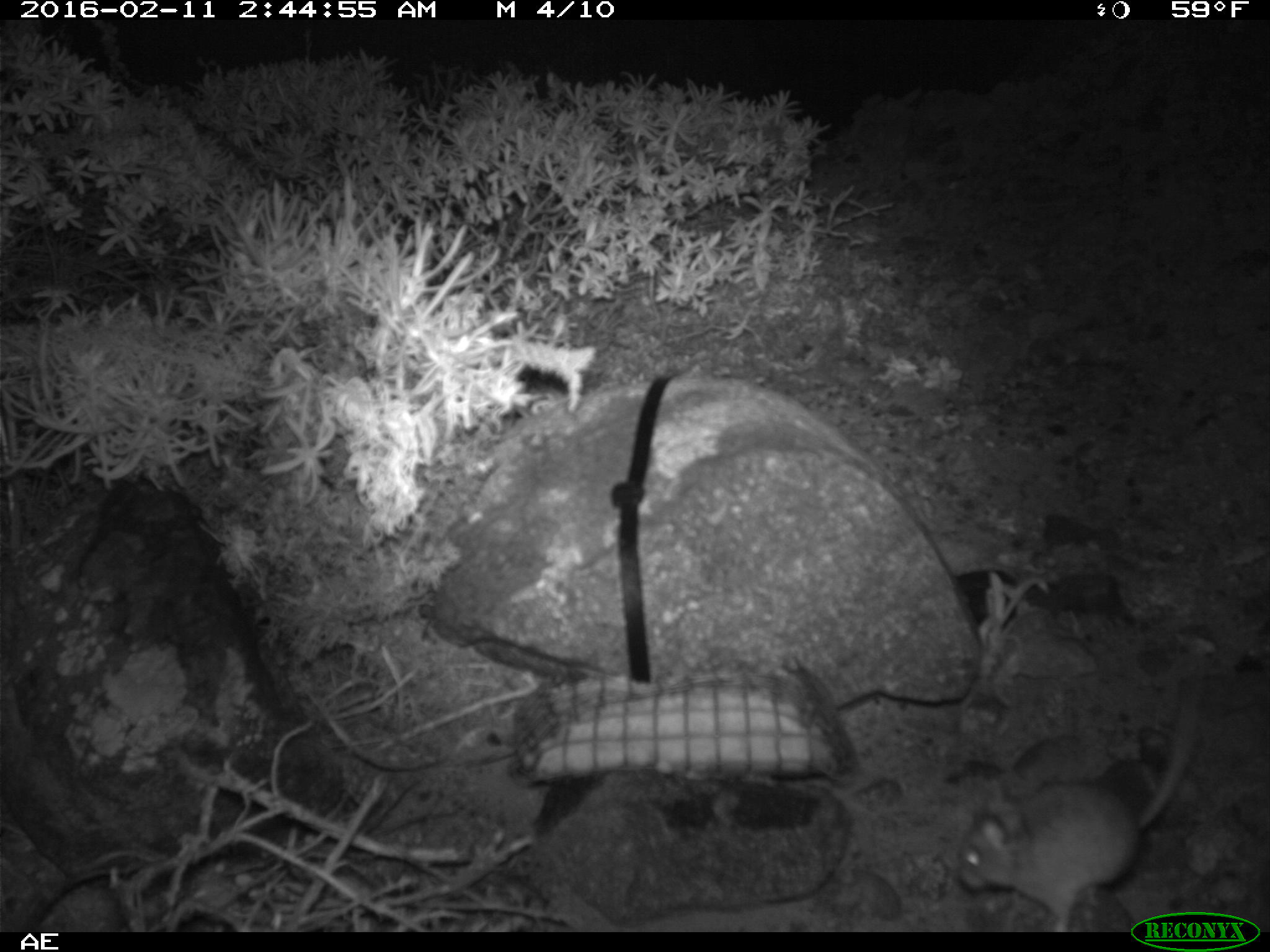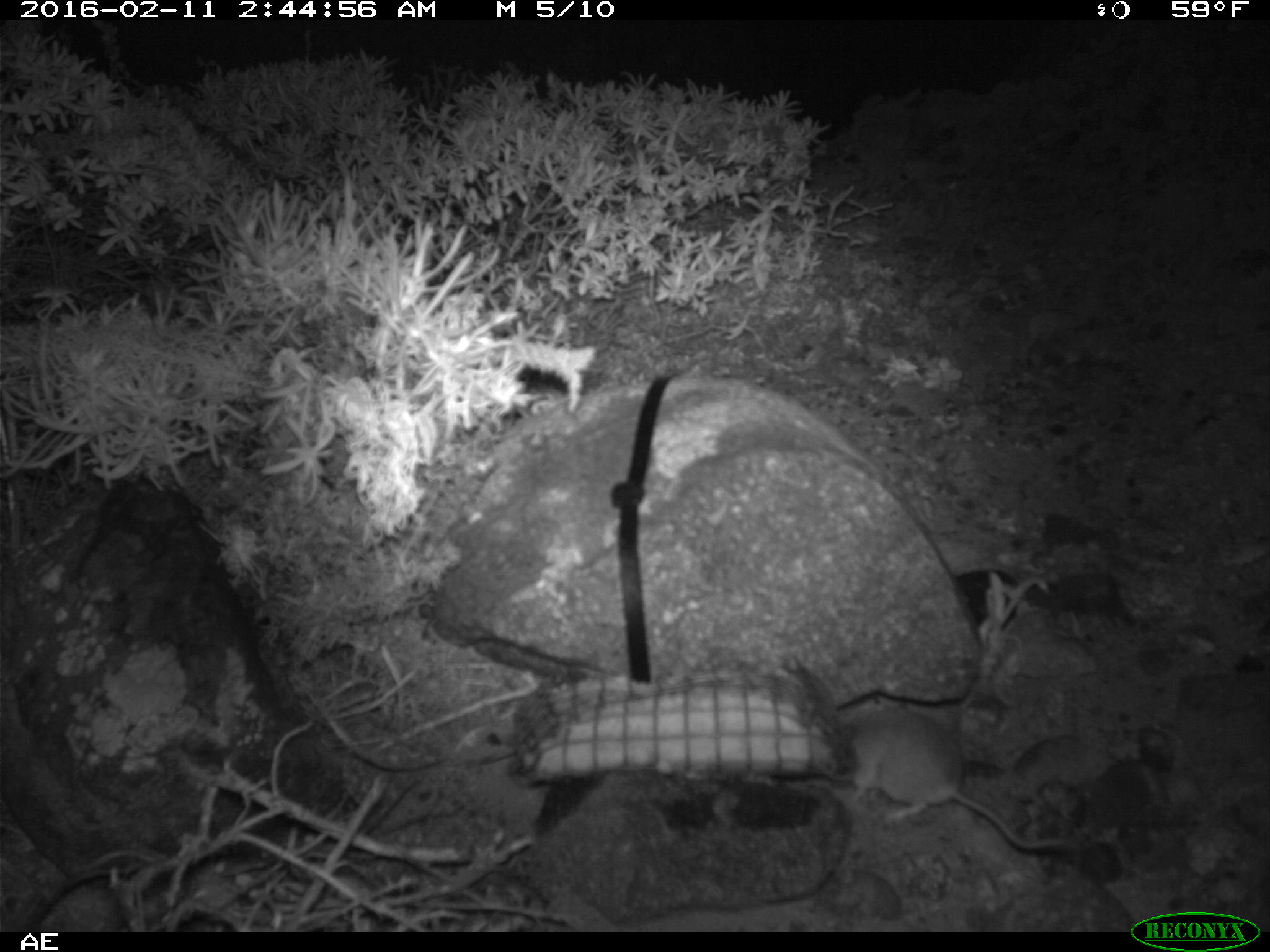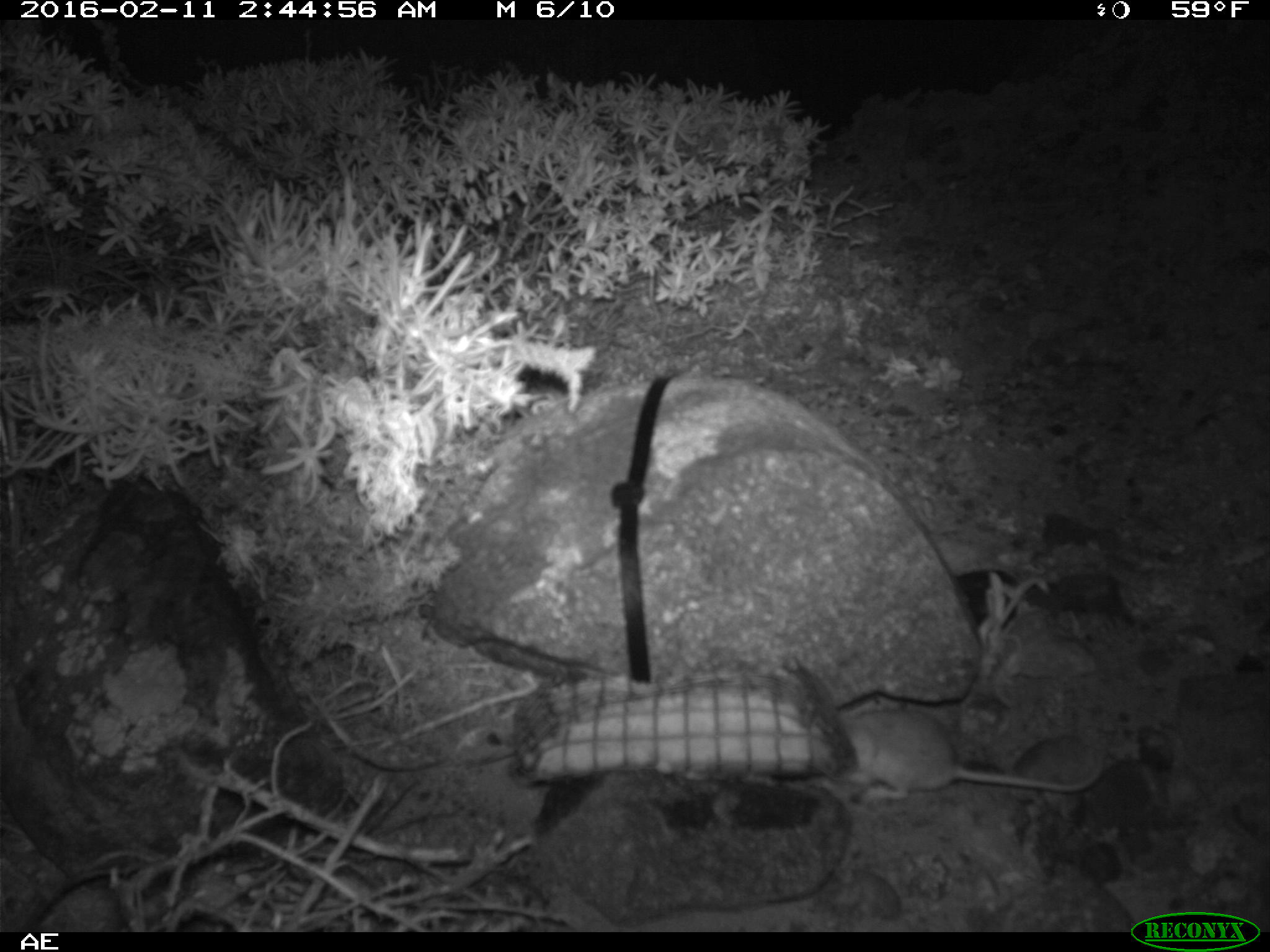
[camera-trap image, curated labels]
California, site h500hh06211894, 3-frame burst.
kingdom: Animalia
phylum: Chordata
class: Mammalia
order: Rodentia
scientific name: Rodentia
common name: rodent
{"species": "rodent (Rodentia)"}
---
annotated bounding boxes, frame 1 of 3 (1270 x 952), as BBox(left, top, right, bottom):
rodent: BBox(957, 705, 1204, 932)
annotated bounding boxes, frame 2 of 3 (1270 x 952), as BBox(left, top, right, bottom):
rodent: BBox(845, 704, 1080, 849)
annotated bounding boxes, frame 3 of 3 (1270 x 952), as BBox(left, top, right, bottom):
rodent: BBox(837, 706, 1105, 816)